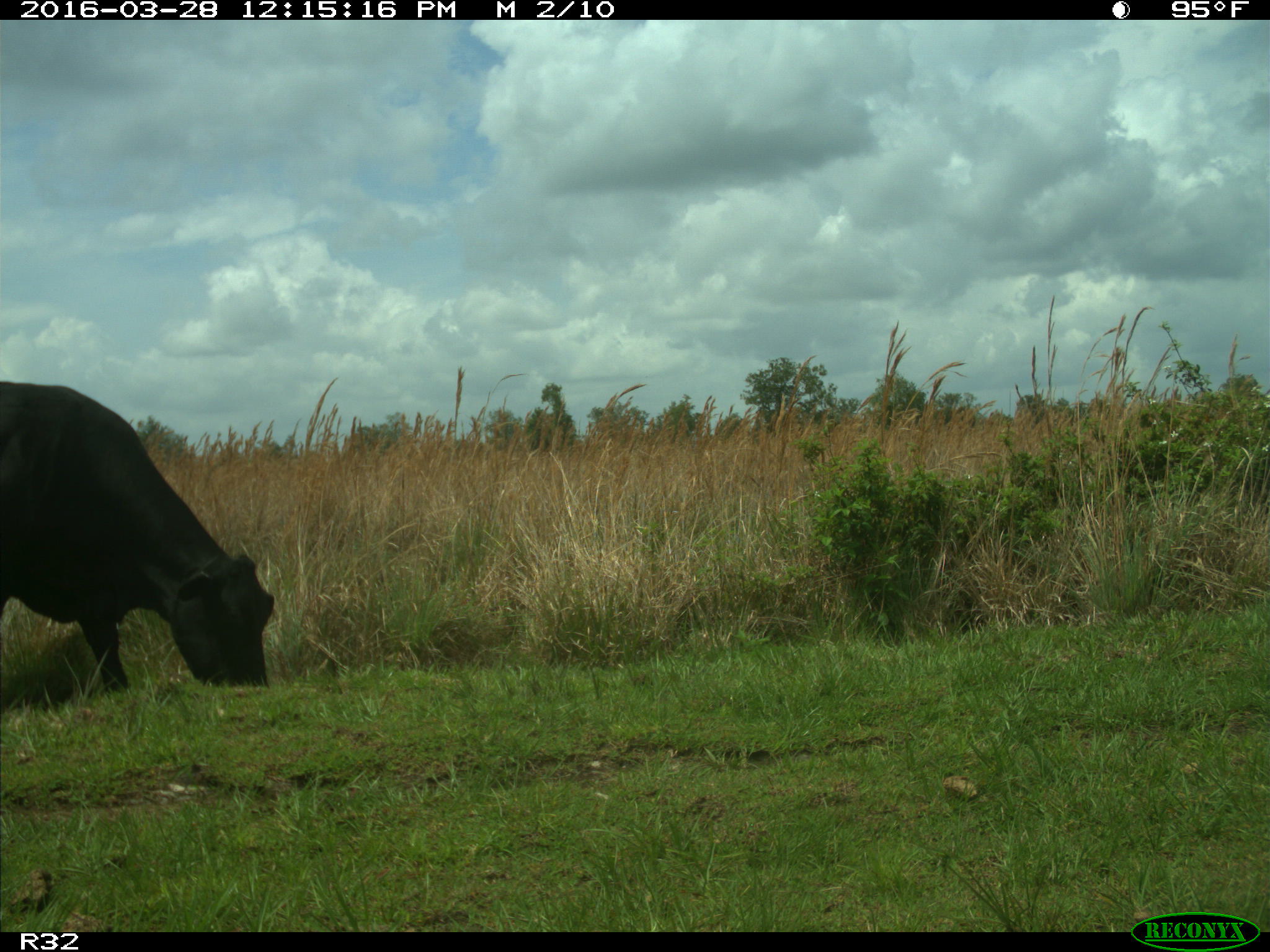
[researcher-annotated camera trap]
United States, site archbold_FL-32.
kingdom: Animalia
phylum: Chordata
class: Mammalia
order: Artiodactyla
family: Bovidae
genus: Bos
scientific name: Bos taurus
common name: domestic cow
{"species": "Bos taurus (domestic cow)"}